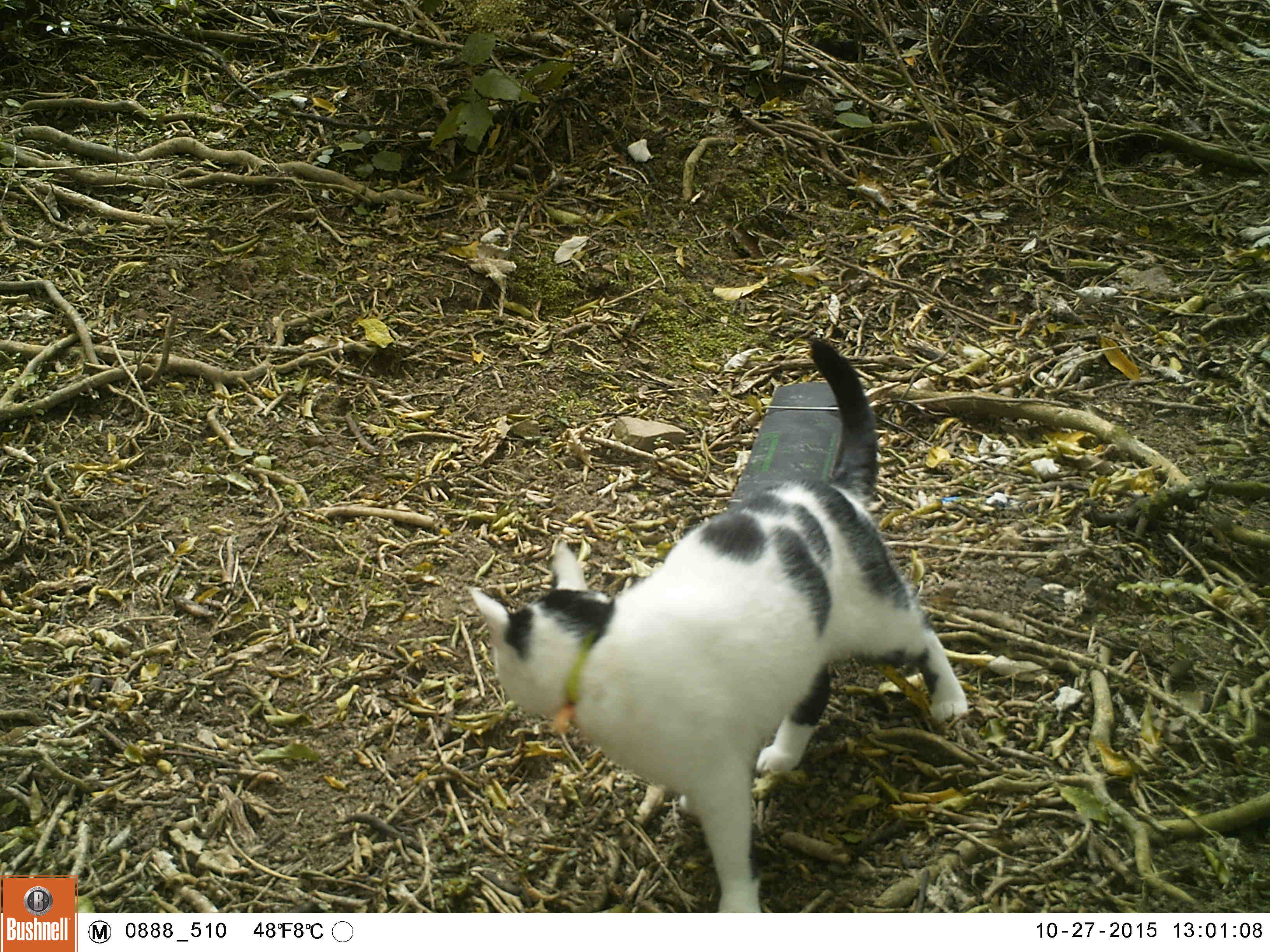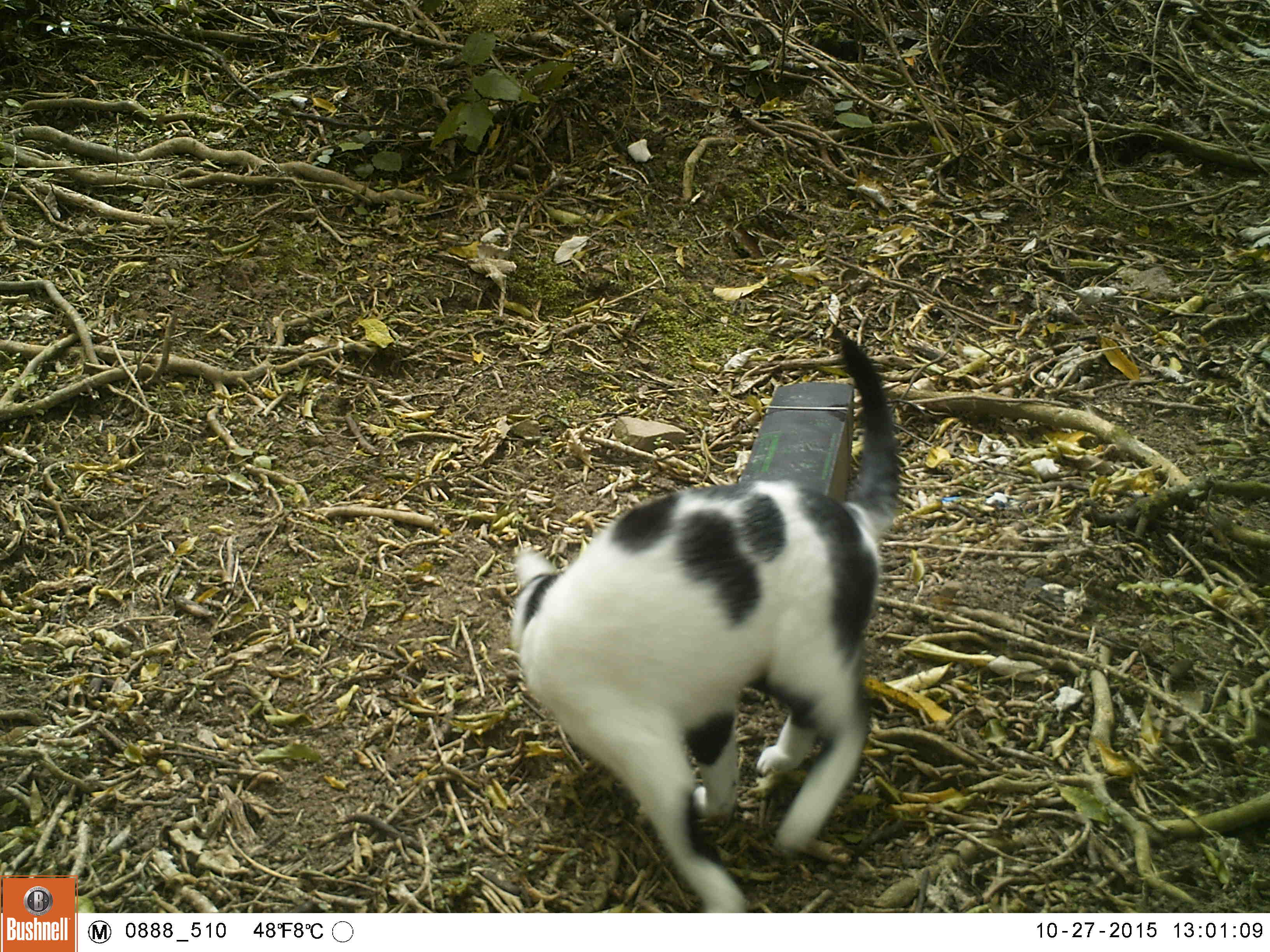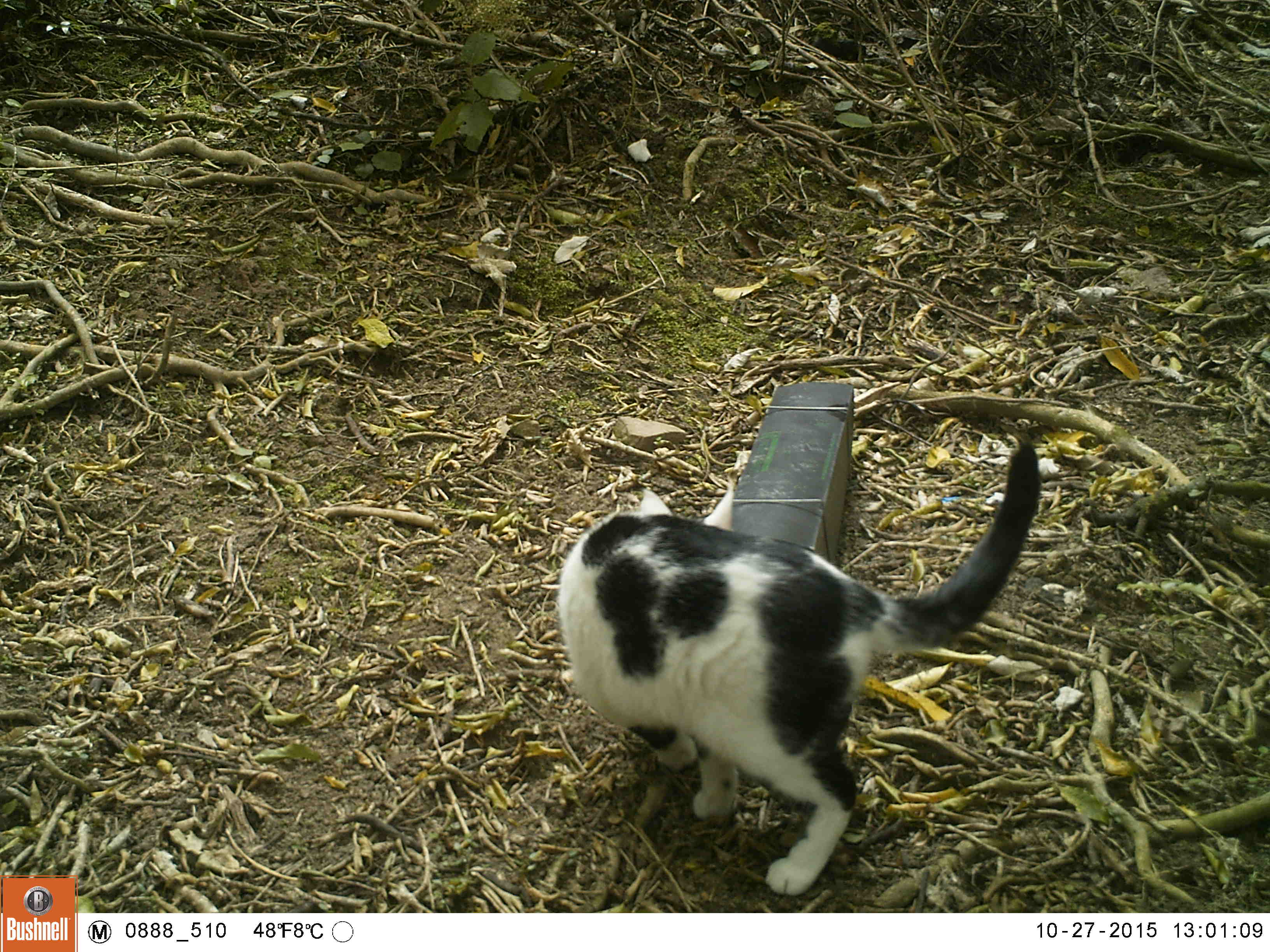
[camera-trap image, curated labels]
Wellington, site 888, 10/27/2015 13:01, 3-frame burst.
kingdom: Animalia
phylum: Chordata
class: Mammalia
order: Carnivora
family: Felidae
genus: Felis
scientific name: Felis catus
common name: cat